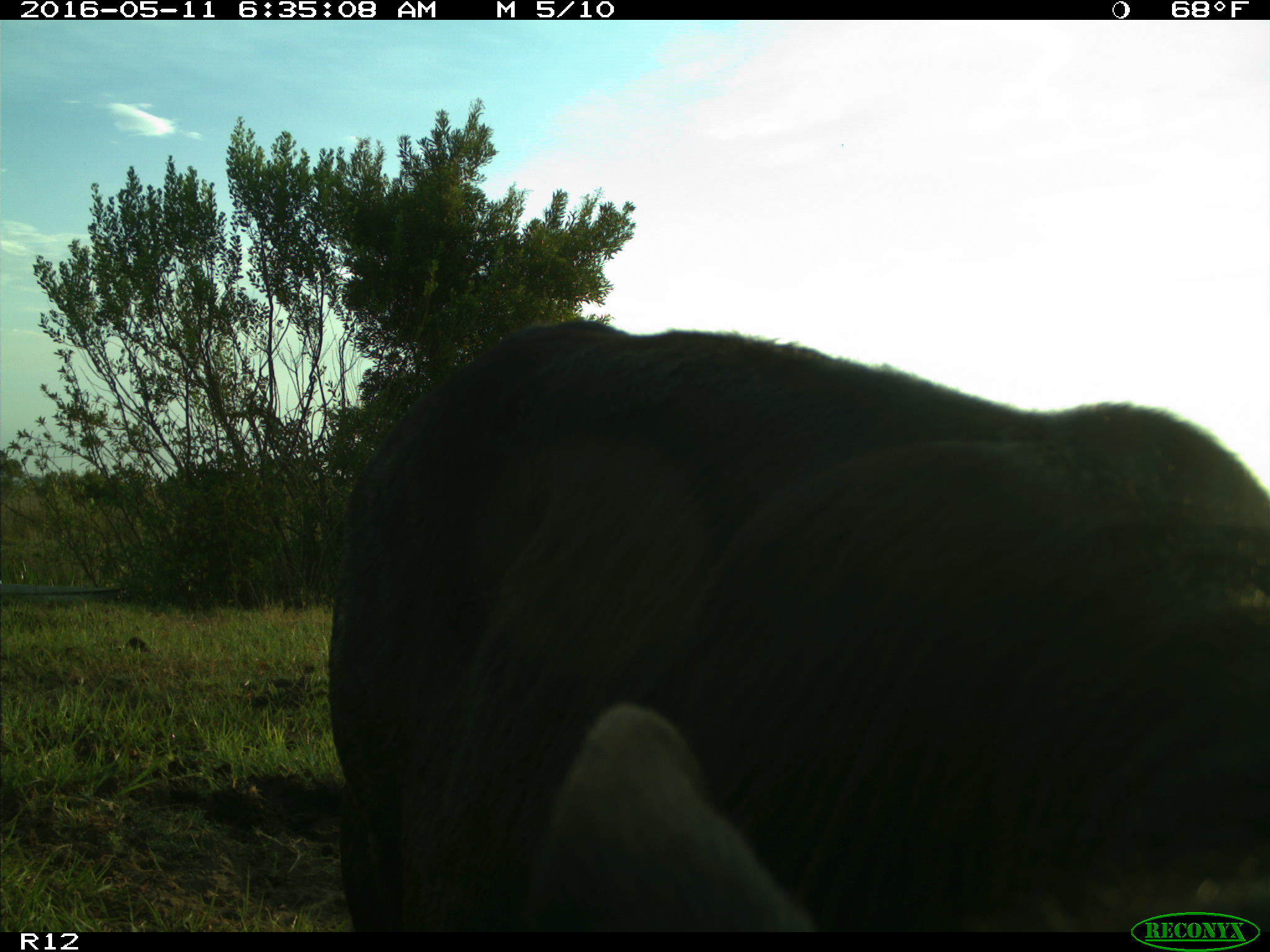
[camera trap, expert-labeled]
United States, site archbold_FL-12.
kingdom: Animalia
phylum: Chordata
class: Mammalia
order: Artiodactyla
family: Bovidae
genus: Bos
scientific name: Bos taurus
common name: domestic cow